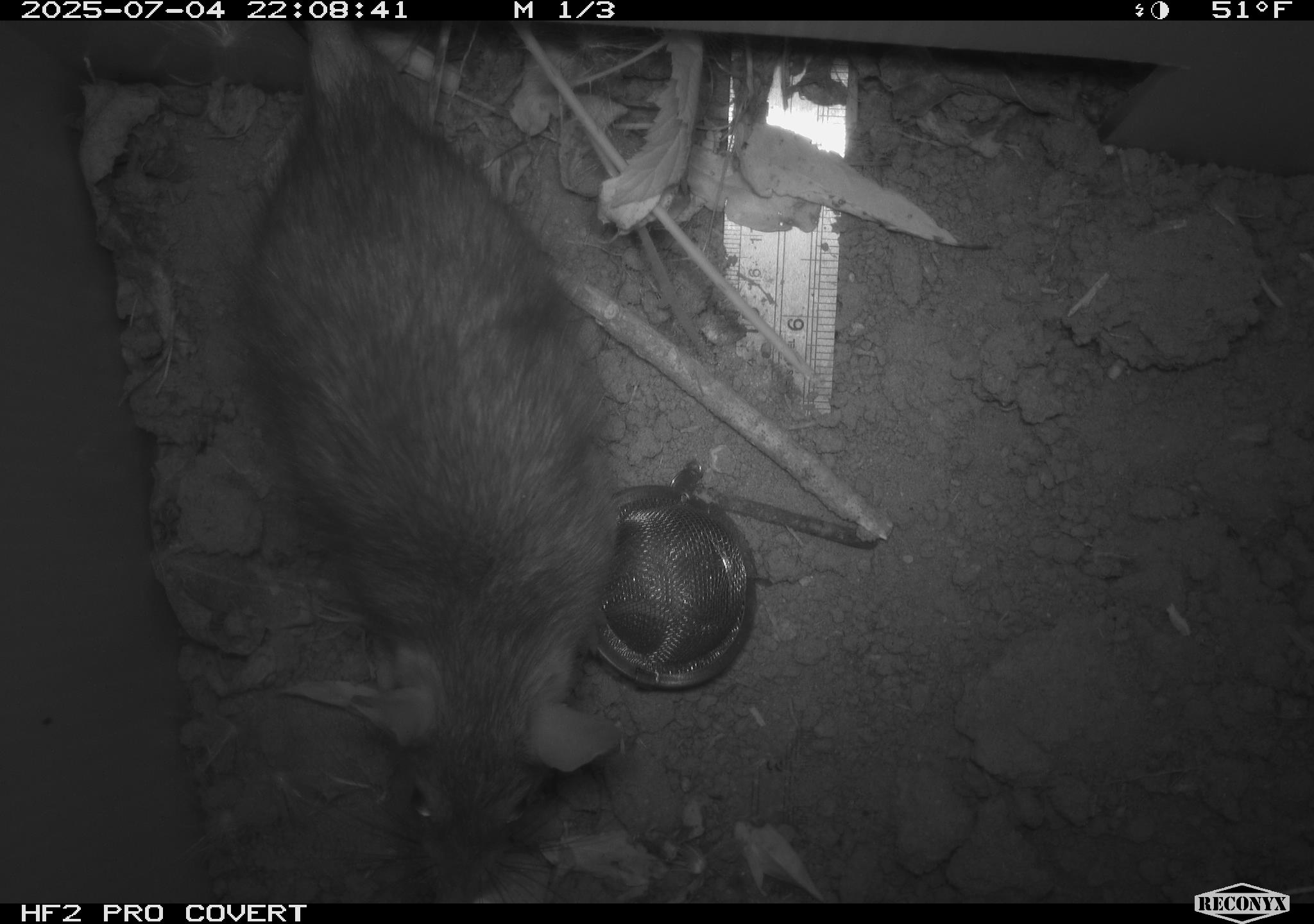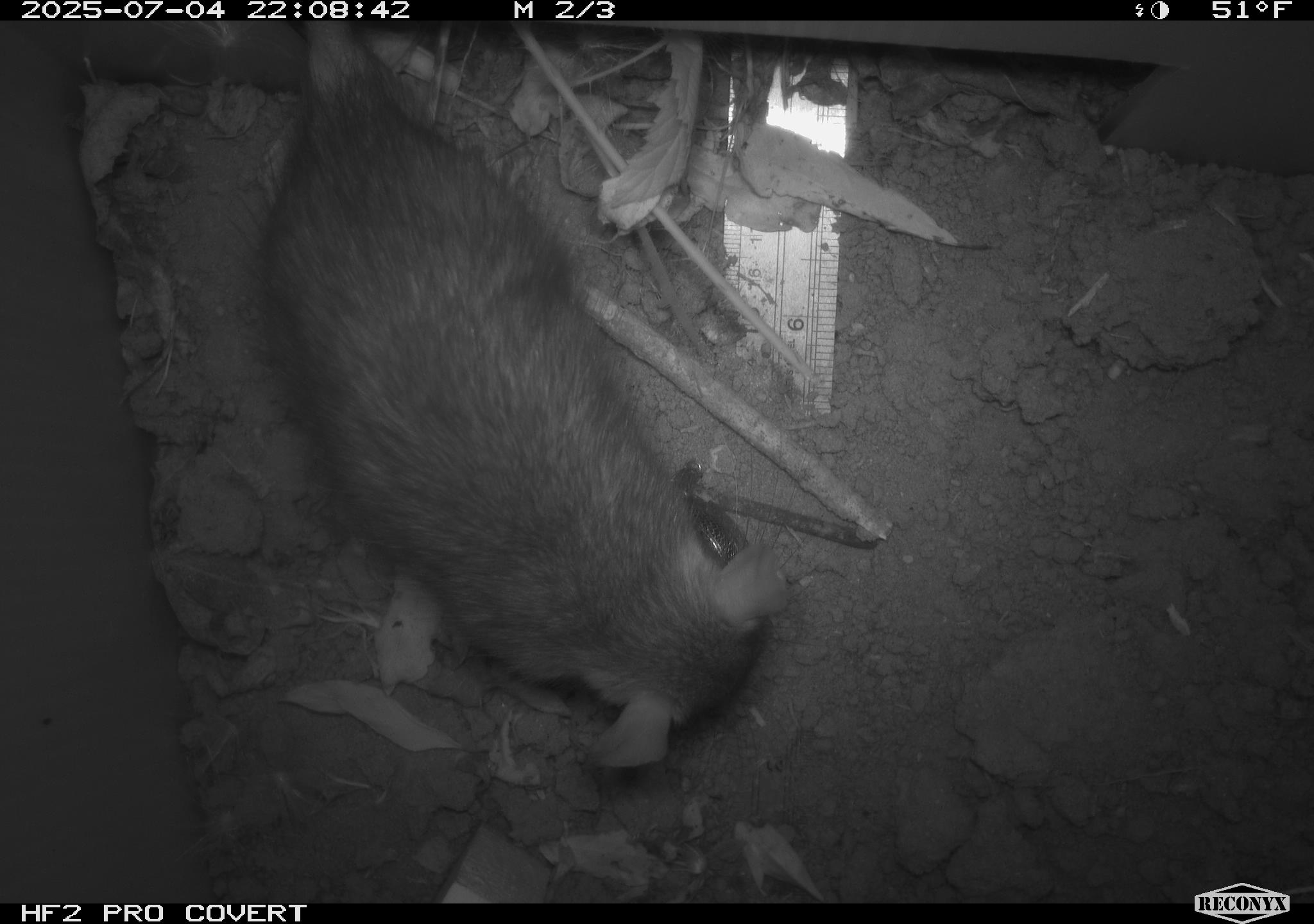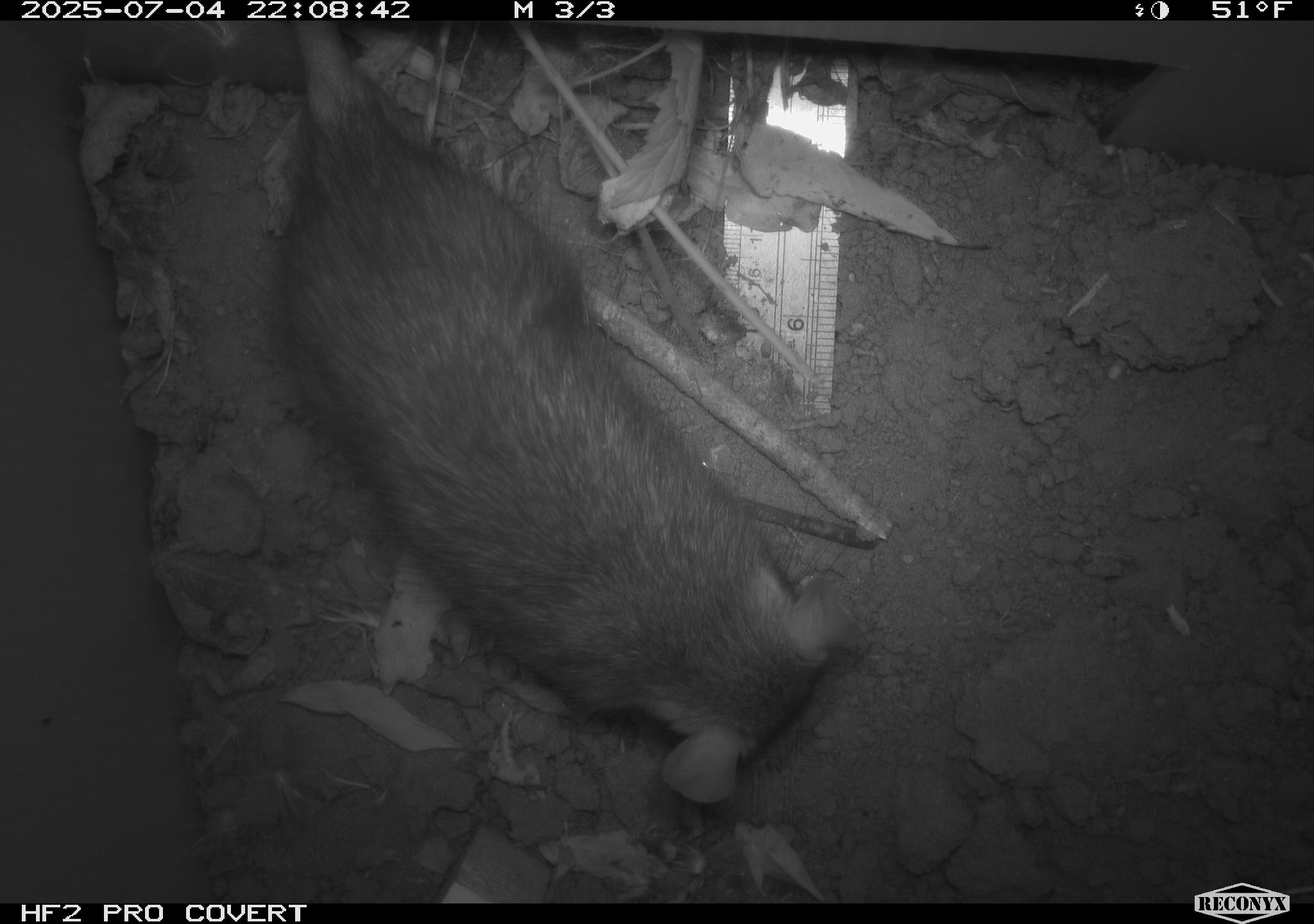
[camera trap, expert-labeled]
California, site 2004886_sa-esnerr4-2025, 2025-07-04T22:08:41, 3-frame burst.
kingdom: Animalia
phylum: Chordata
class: Mammalia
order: Rodentia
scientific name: Rodentia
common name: rodent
Rodent (Rodentia).